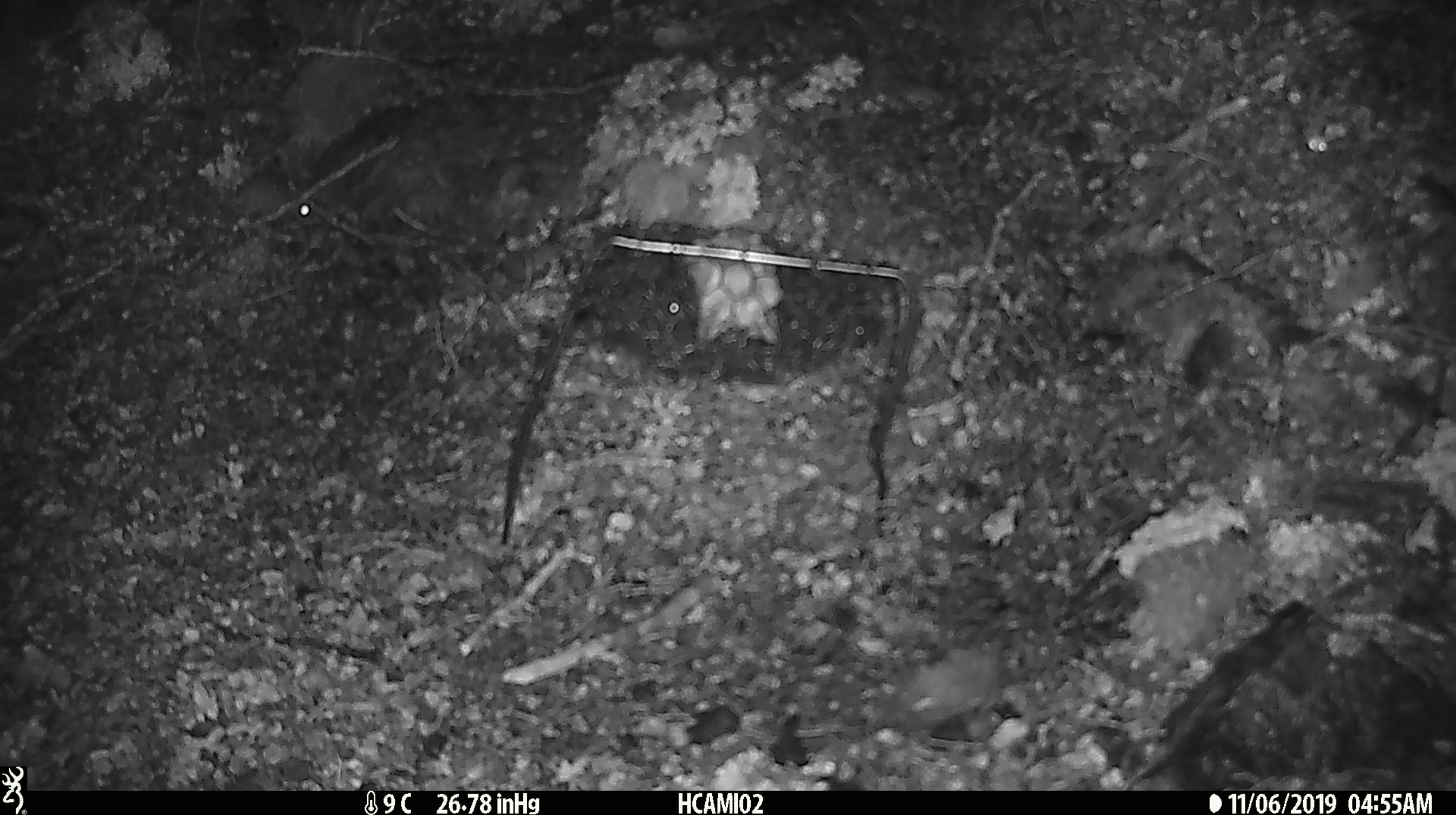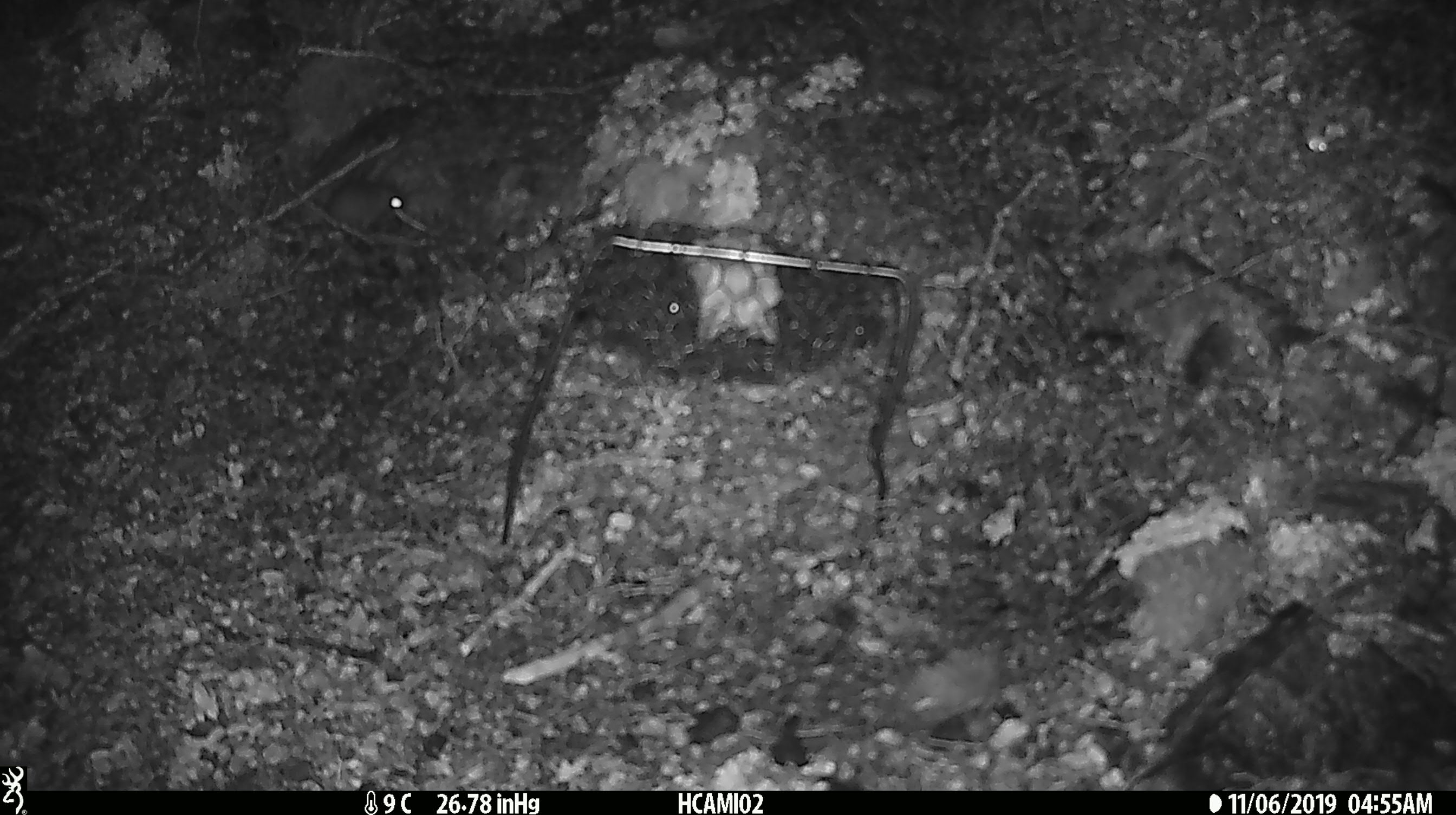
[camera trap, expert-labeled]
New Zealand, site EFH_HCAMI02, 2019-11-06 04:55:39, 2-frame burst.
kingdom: Animalia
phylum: Chordata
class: Mammalia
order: Rodentia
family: Muridae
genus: Mus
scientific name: Mus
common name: mouse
Mouse (Mus).